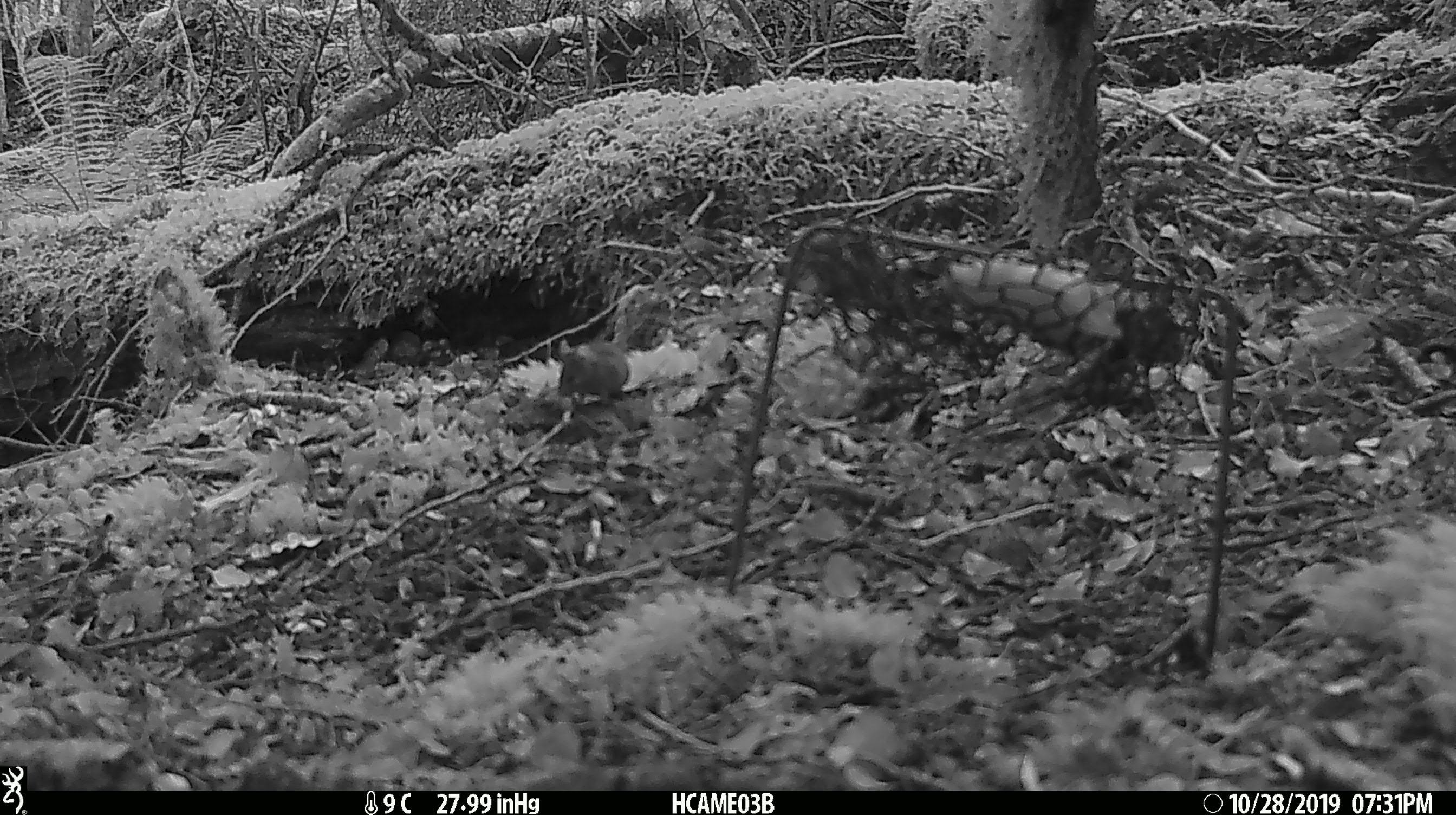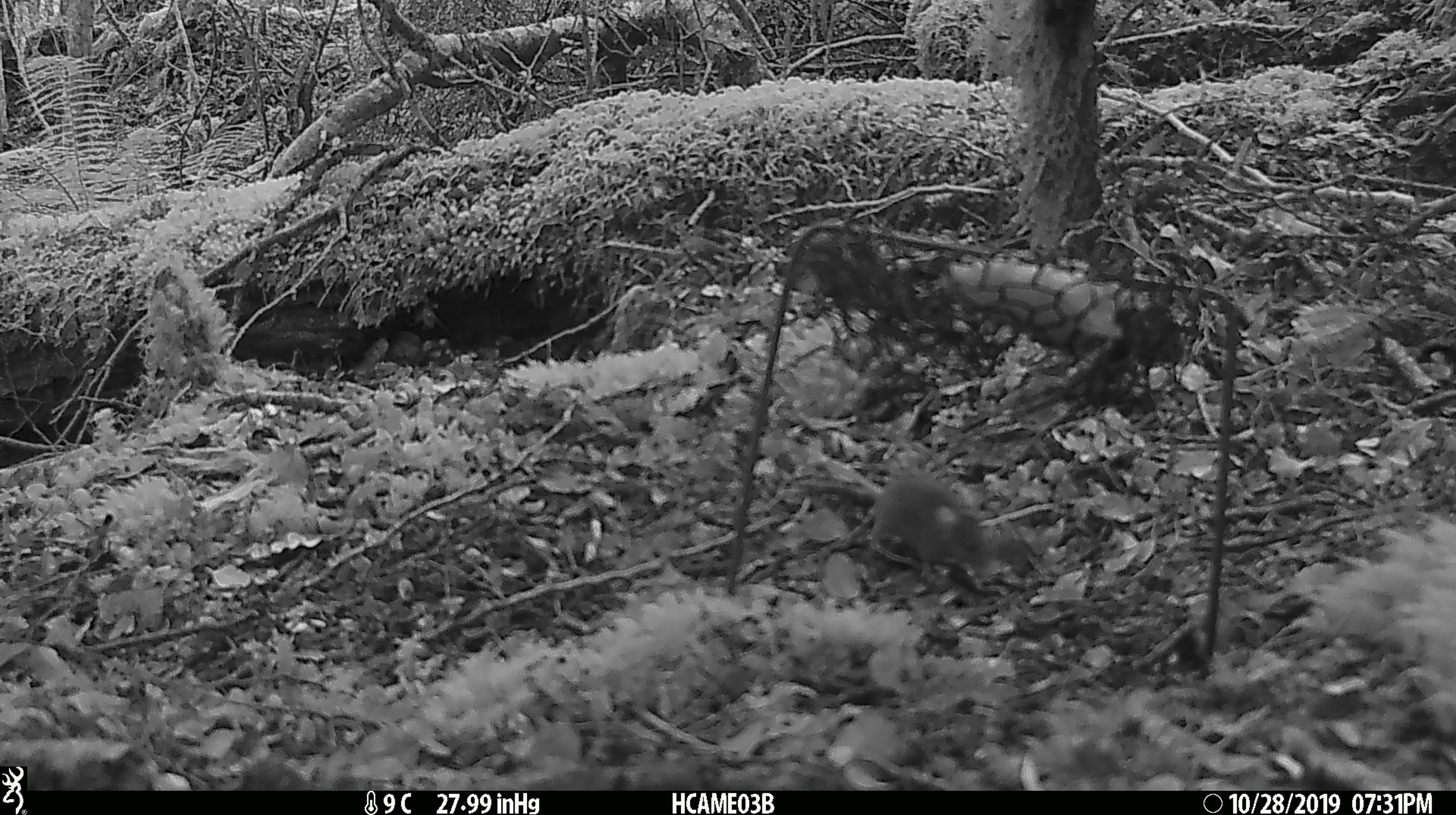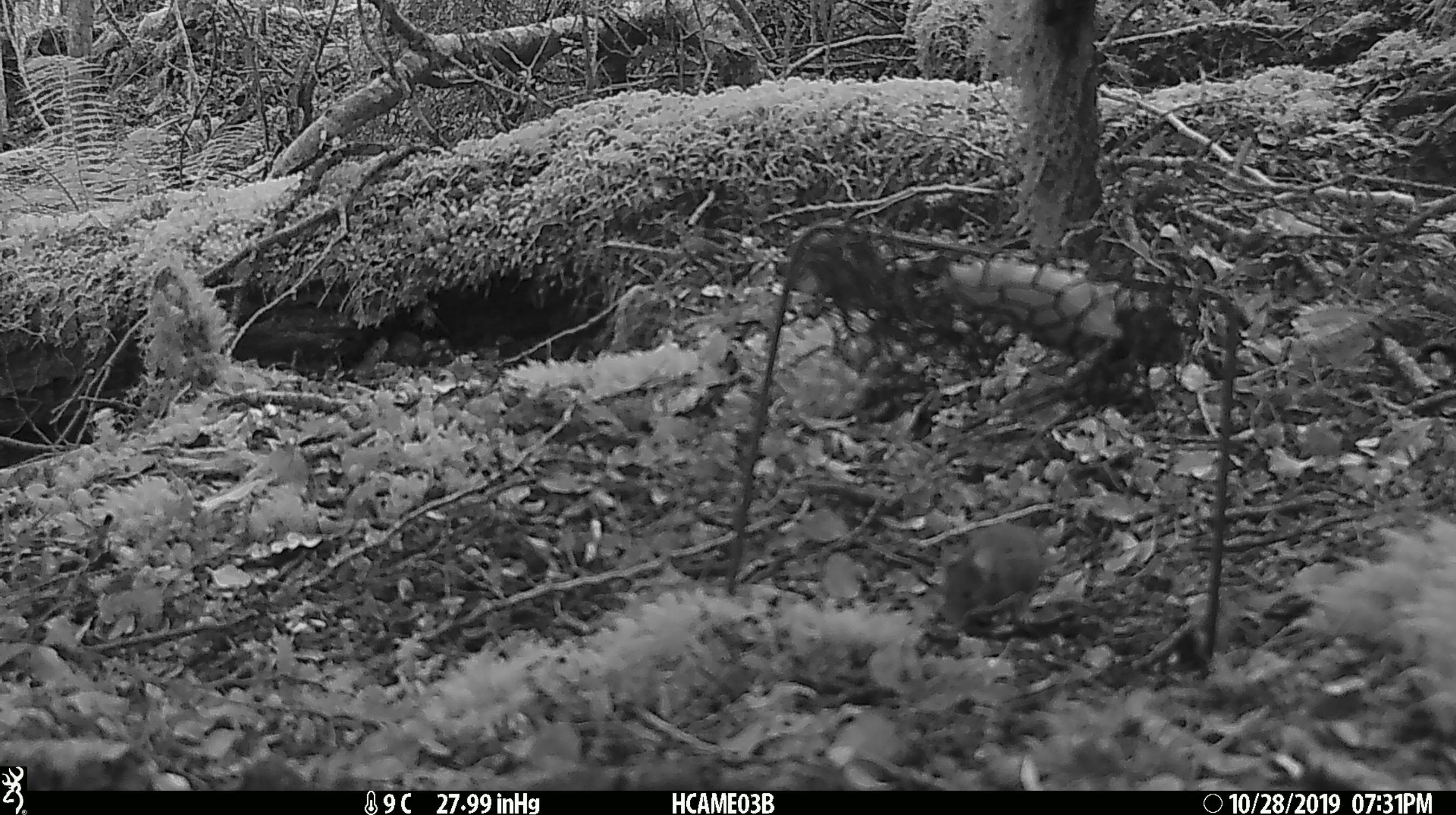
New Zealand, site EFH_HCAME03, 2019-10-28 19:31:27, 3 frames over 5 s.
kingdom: Animalia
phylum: Chordata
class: Mammalia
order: Rodentia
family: Muridae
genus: Mus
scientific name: Mus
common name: mouse